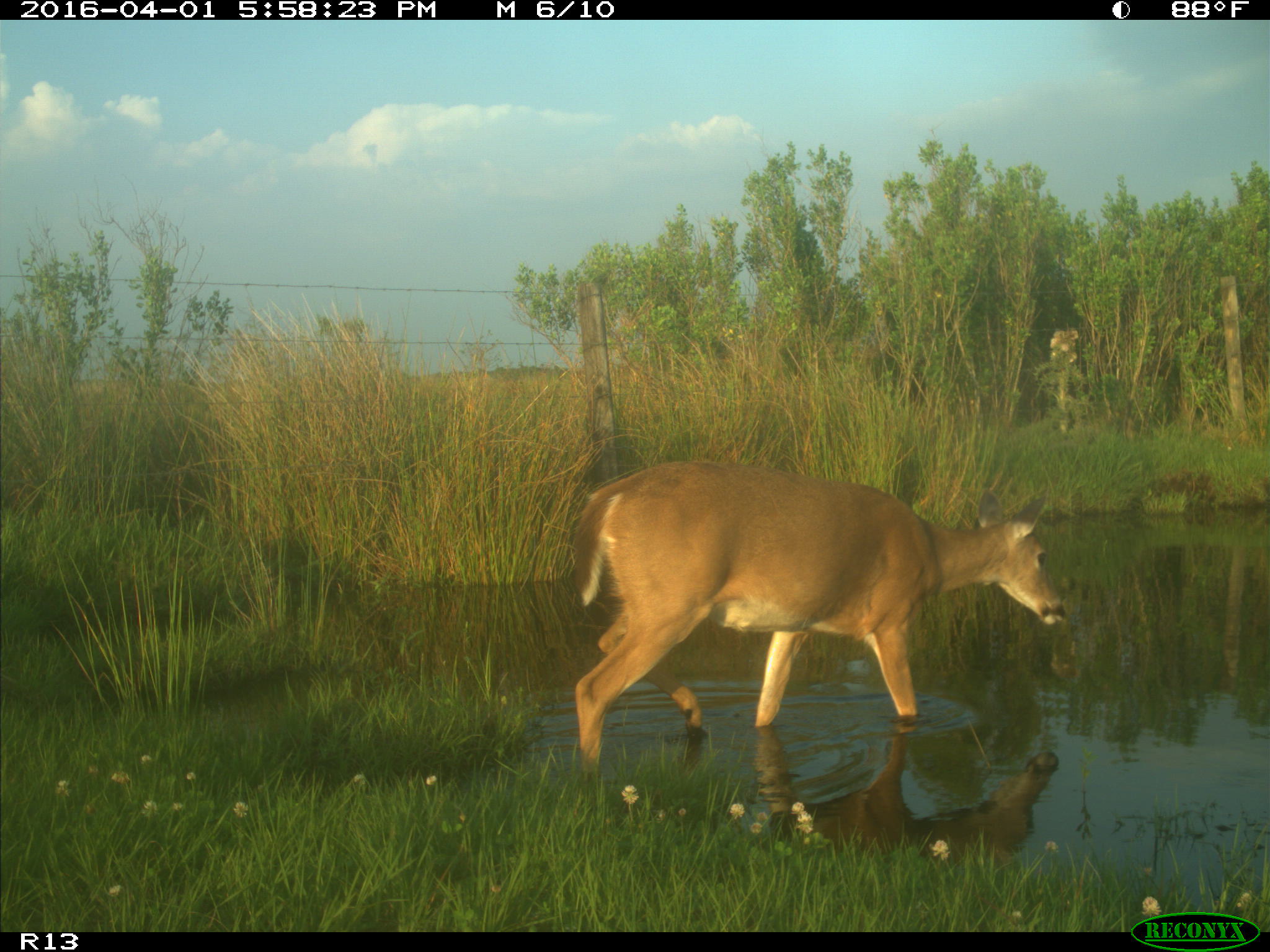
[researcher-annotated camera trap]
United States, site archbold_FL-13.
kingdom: Animalia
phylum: Chordata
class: Mammalia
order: Artiodactyla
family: Cervidae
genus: Odocoileus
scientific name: Odocoileus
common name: deer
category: unidentified deer